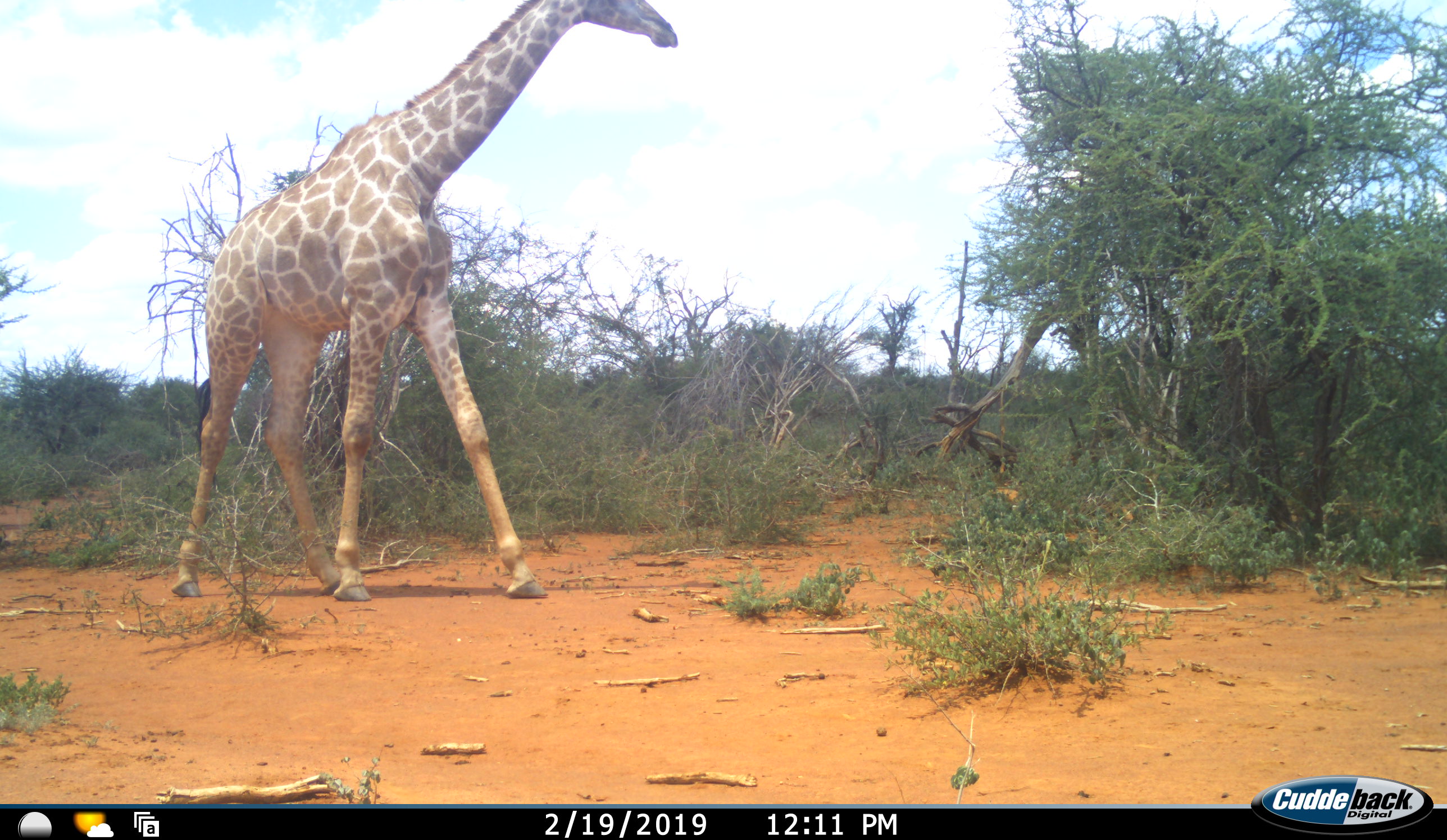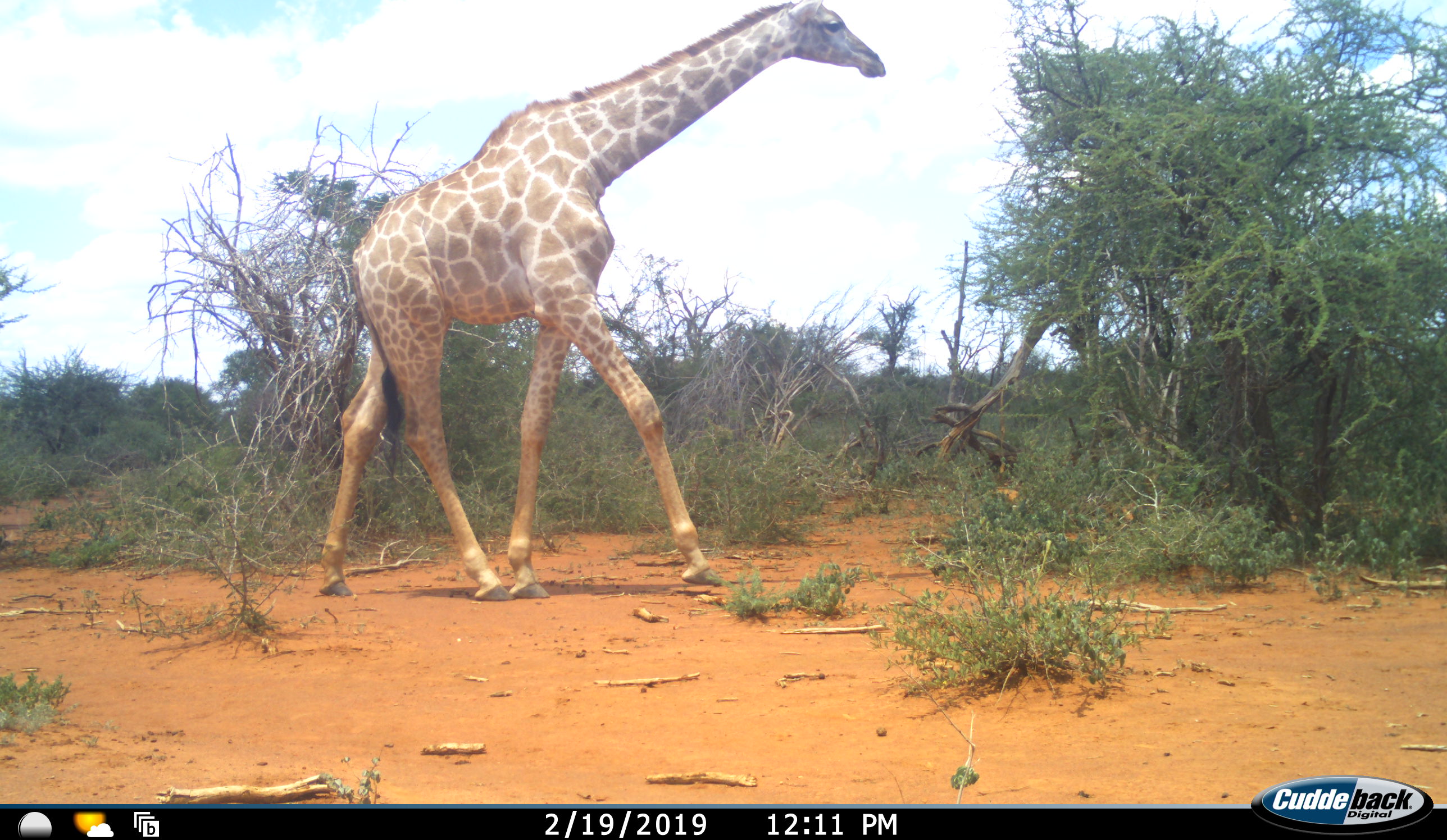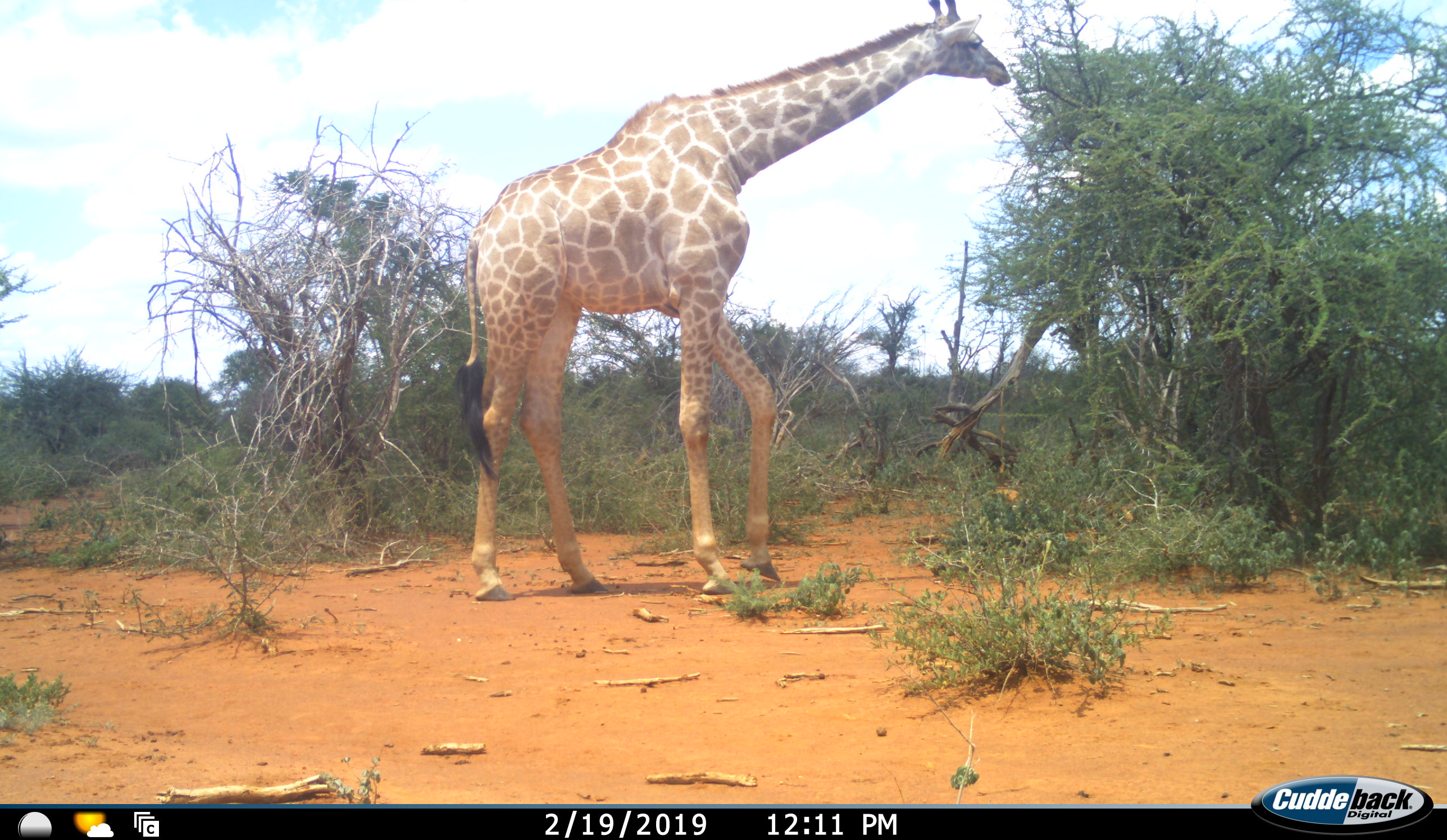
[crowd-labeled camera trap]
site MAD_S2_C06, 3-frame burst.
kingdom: Animalia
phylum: Chordata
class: Mammalia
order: Artiodactyla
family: Giraffidae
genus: Giraffa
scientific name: Giraffa camelopardalis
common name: giraffe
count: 1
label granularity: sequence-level